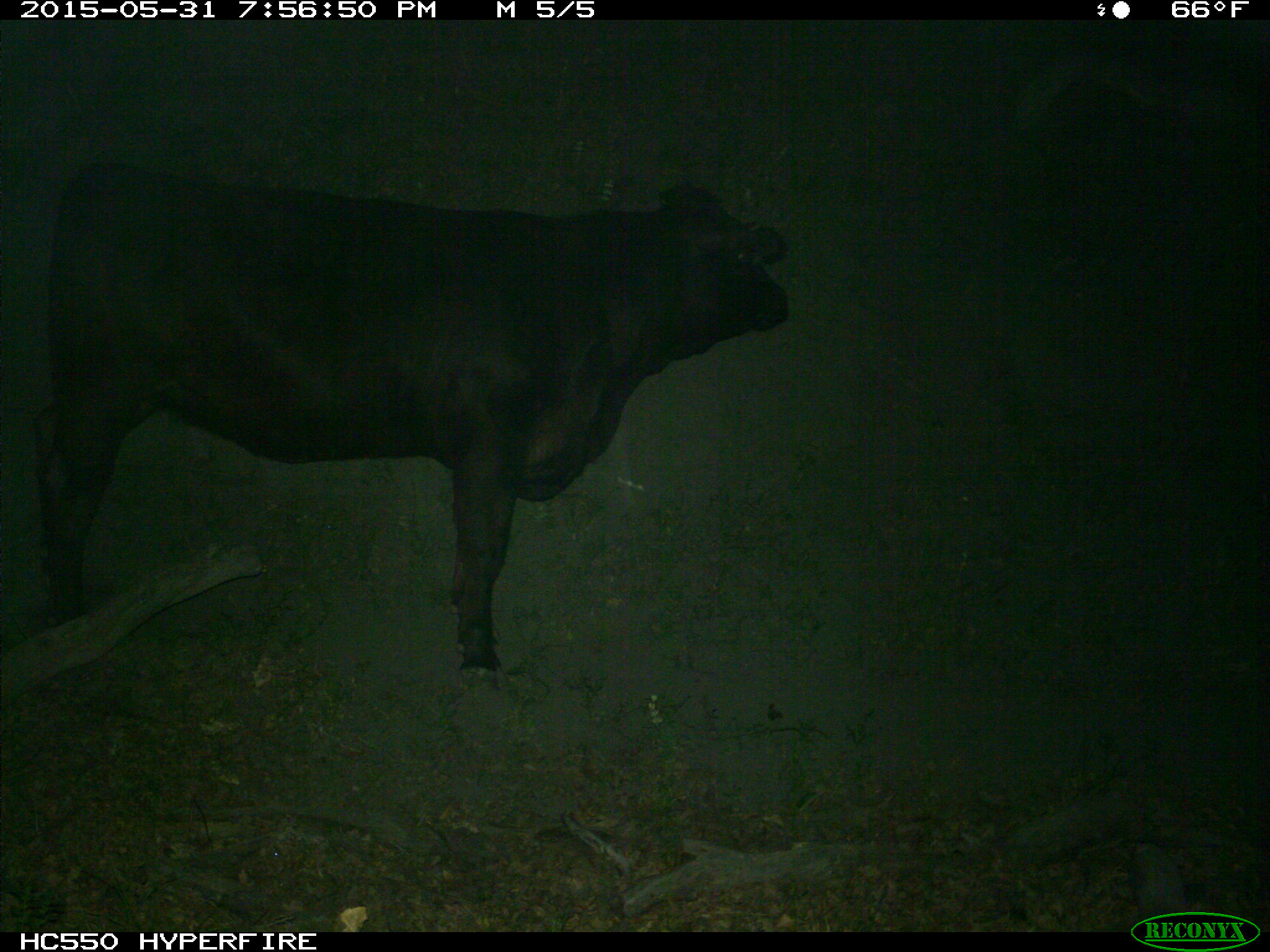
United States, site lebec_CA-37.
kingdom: Animalia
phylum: Chordata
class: Mammalia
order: Artiodactyla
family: Bovidae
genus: Bos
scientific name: Bos taurus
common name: domestic cow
Bos taurus (domestic cow).